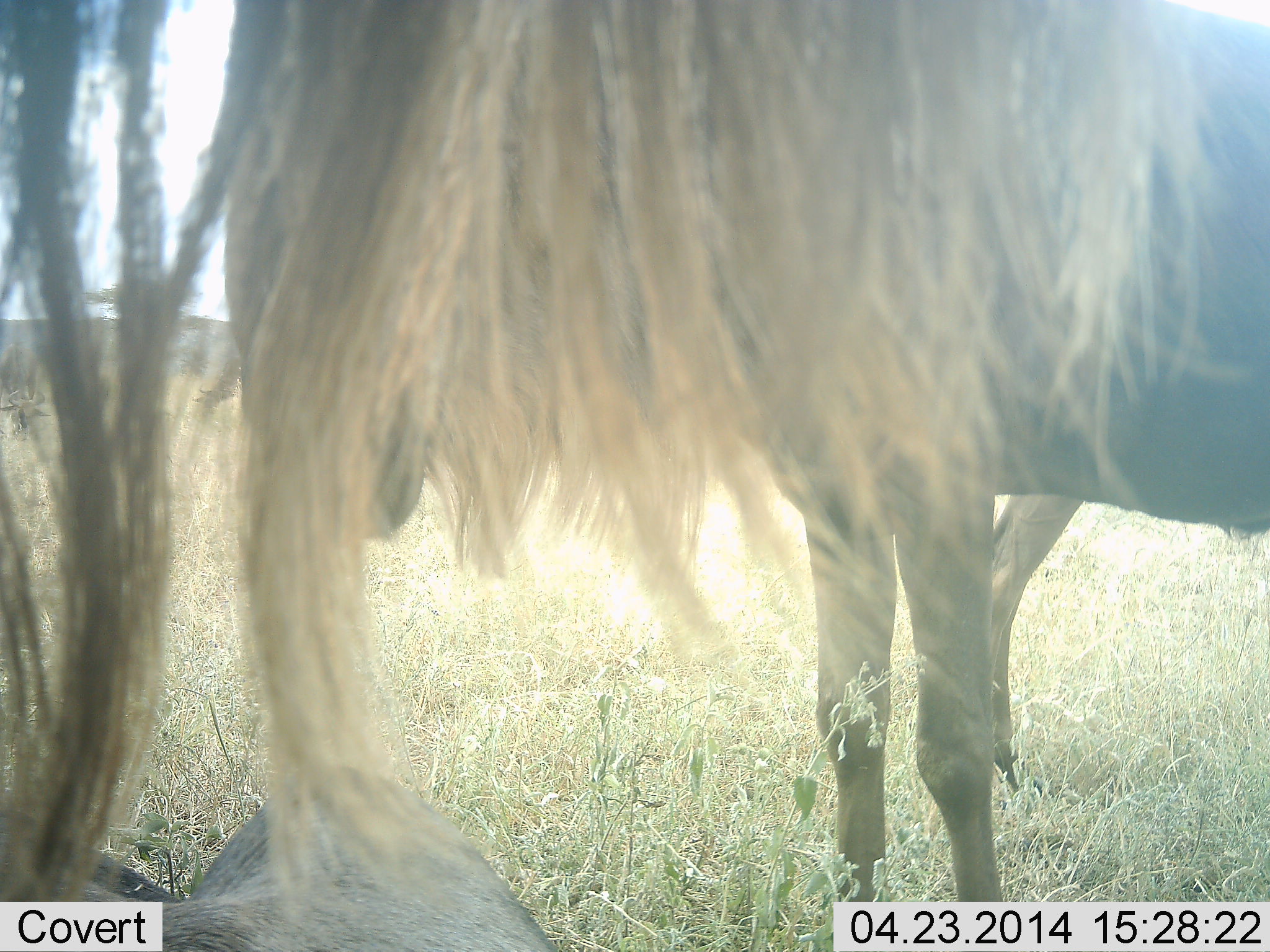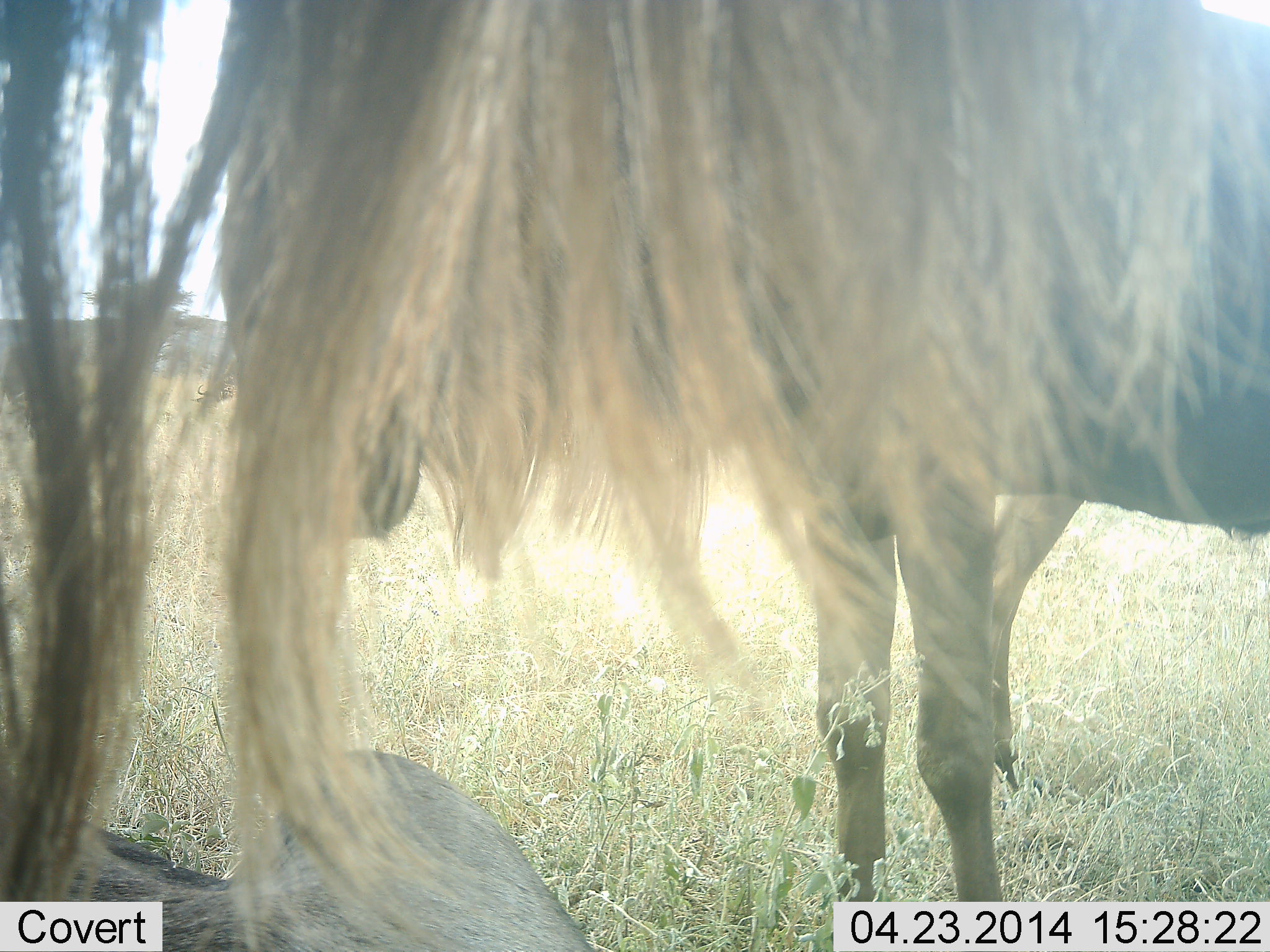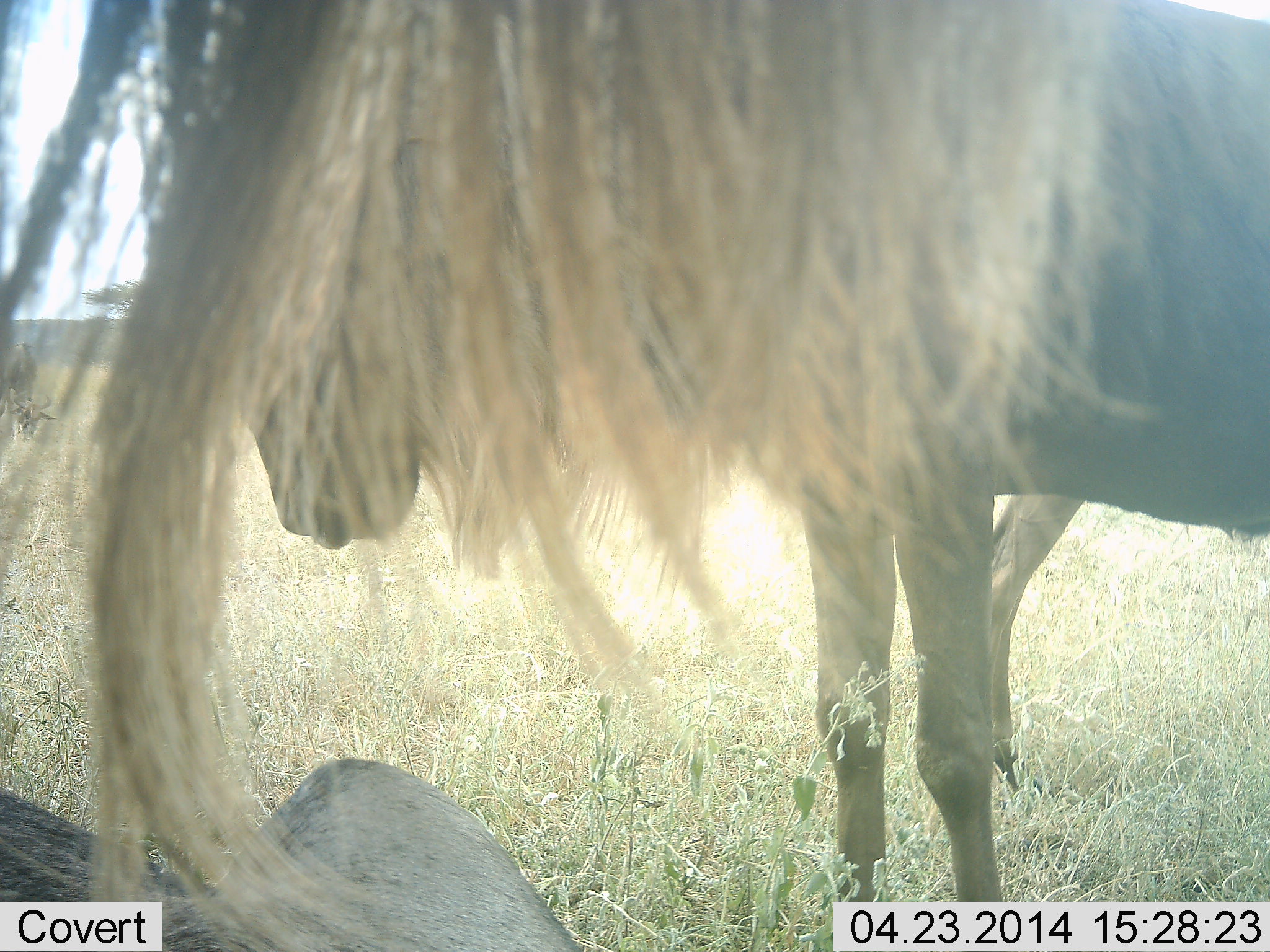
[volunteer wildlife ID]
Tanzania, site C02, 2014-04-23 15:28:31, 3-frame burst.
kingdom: Animalia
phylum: Chordata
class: Mammalia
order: Artiodactyla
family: Bovidae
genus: Connochaetes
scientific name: Connochaetes taurinus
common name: blue wildebeest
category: wildebeest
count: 3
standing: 90%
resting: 70%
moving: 0%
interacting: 0%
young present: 10%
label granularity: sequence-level